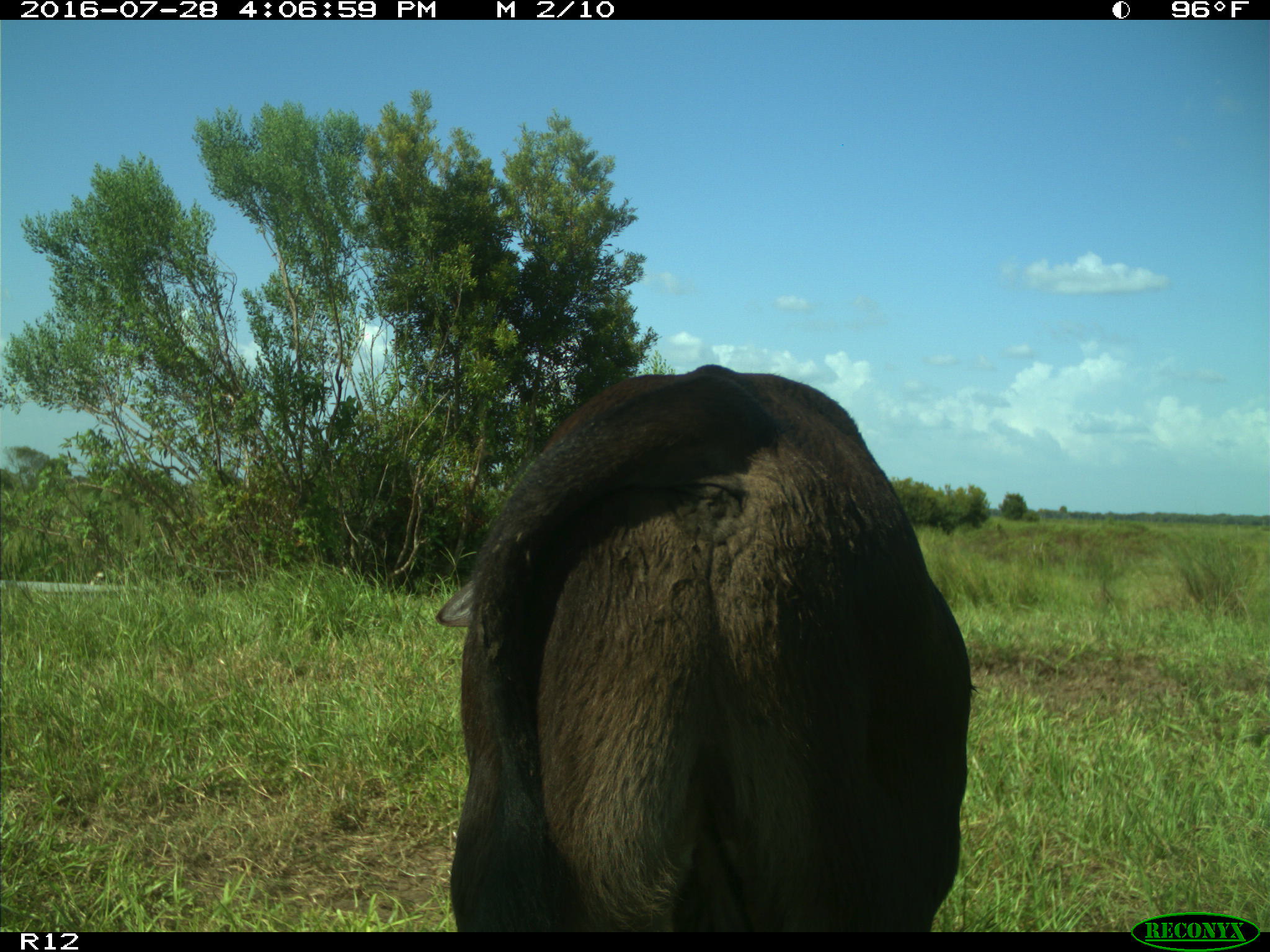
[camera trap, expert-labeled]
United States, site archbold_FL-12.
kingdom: Animalia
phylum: Chordata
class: Mammalia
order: Artiodactyla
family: Bovidae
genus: Bos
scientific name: Bos taurus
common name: domestic cow